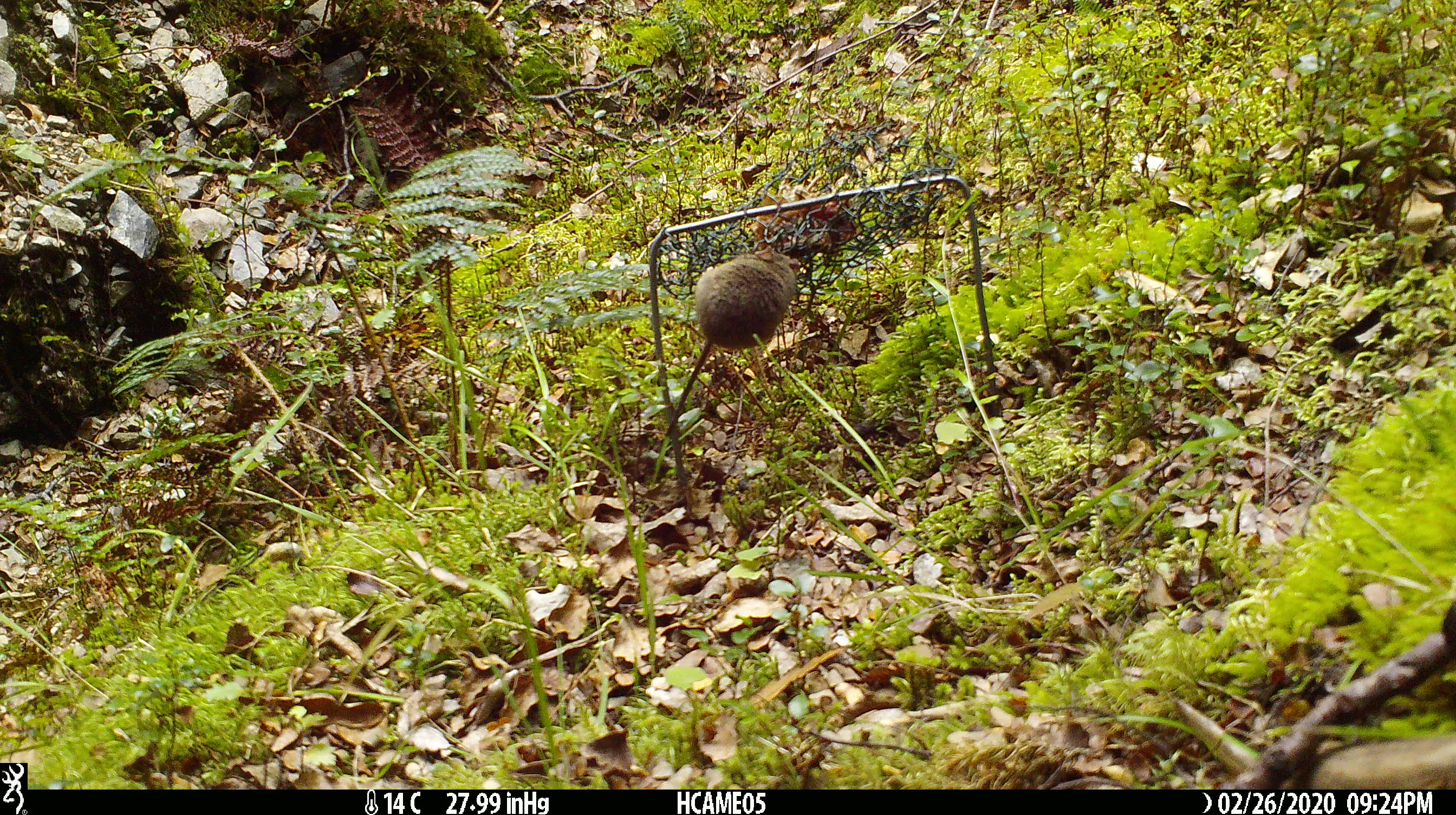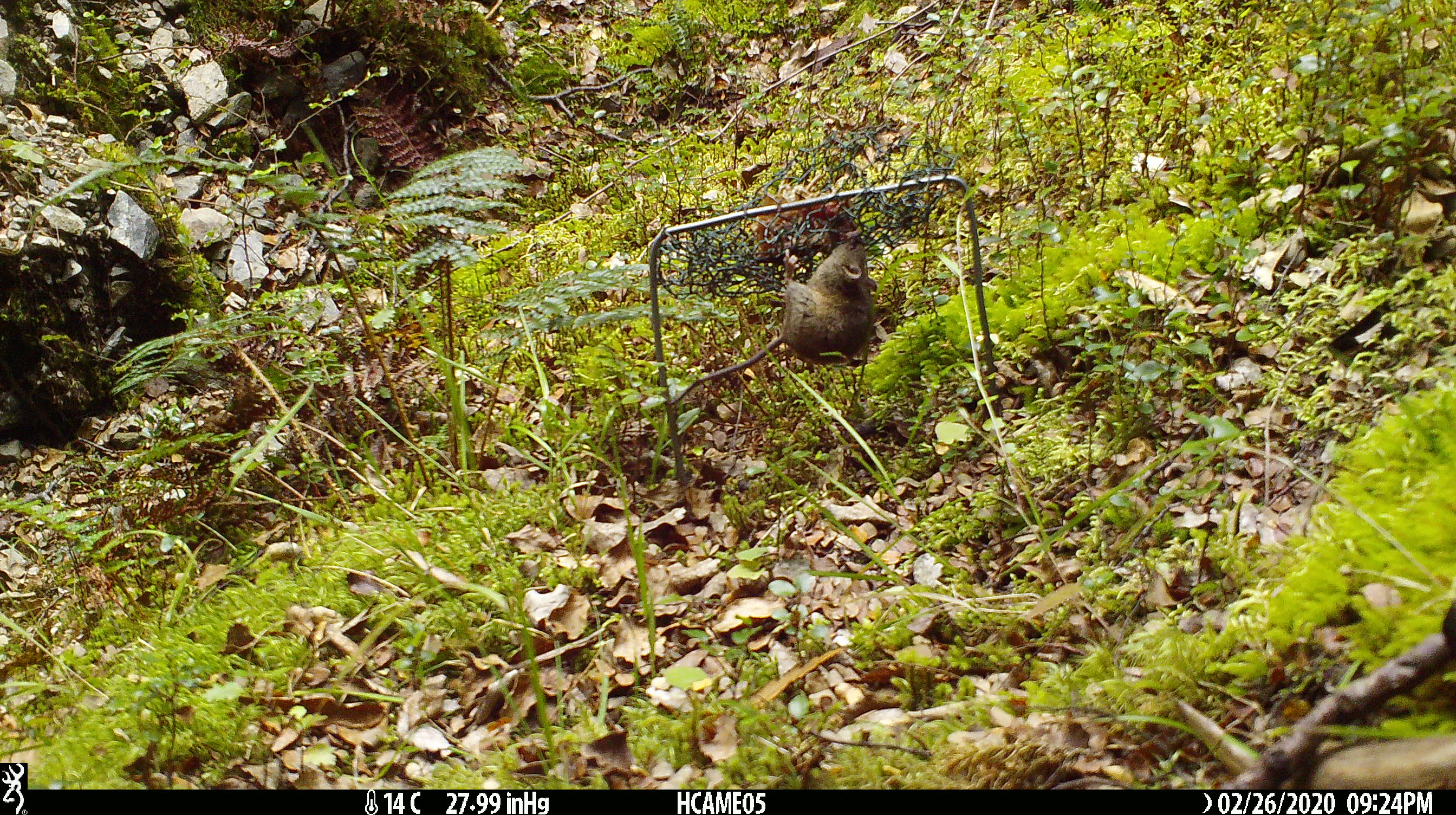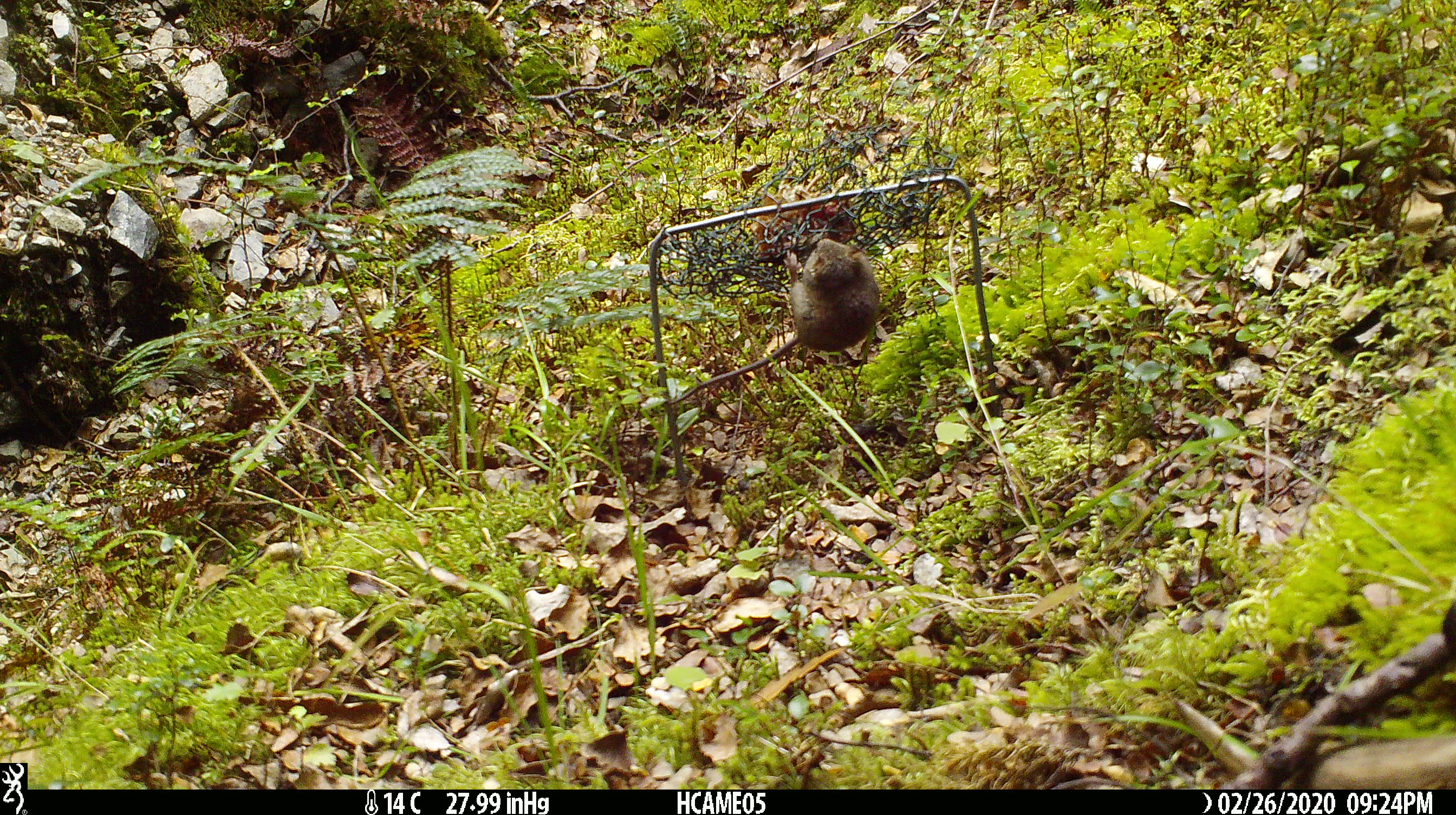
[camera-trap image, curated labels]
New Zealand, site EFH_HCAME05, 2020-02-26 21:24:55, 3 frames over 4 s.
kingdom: Animalia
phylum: Chordata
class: Mammalia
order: Rodentia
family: Muridae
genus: Mus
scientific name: Mus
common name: mouse